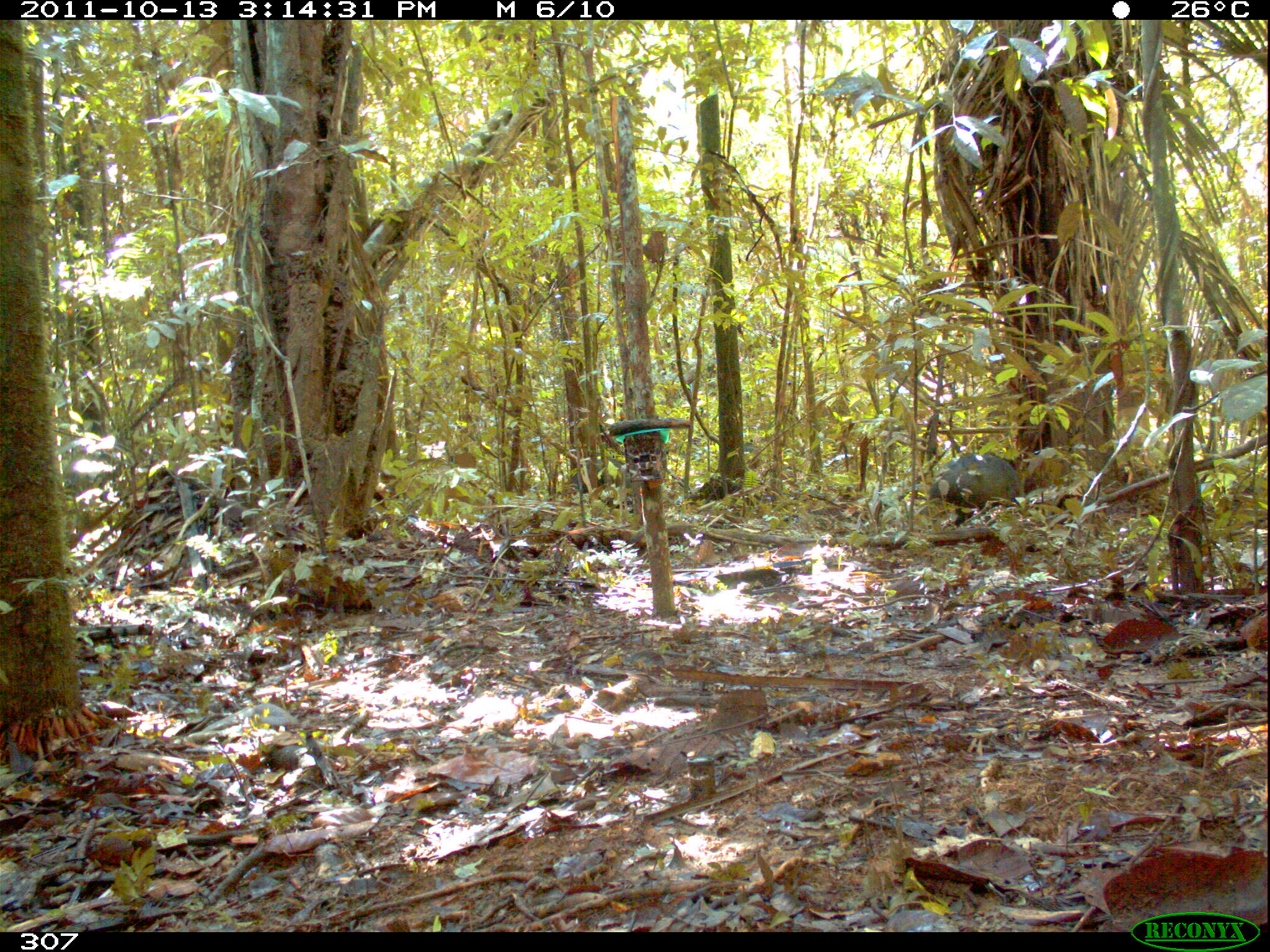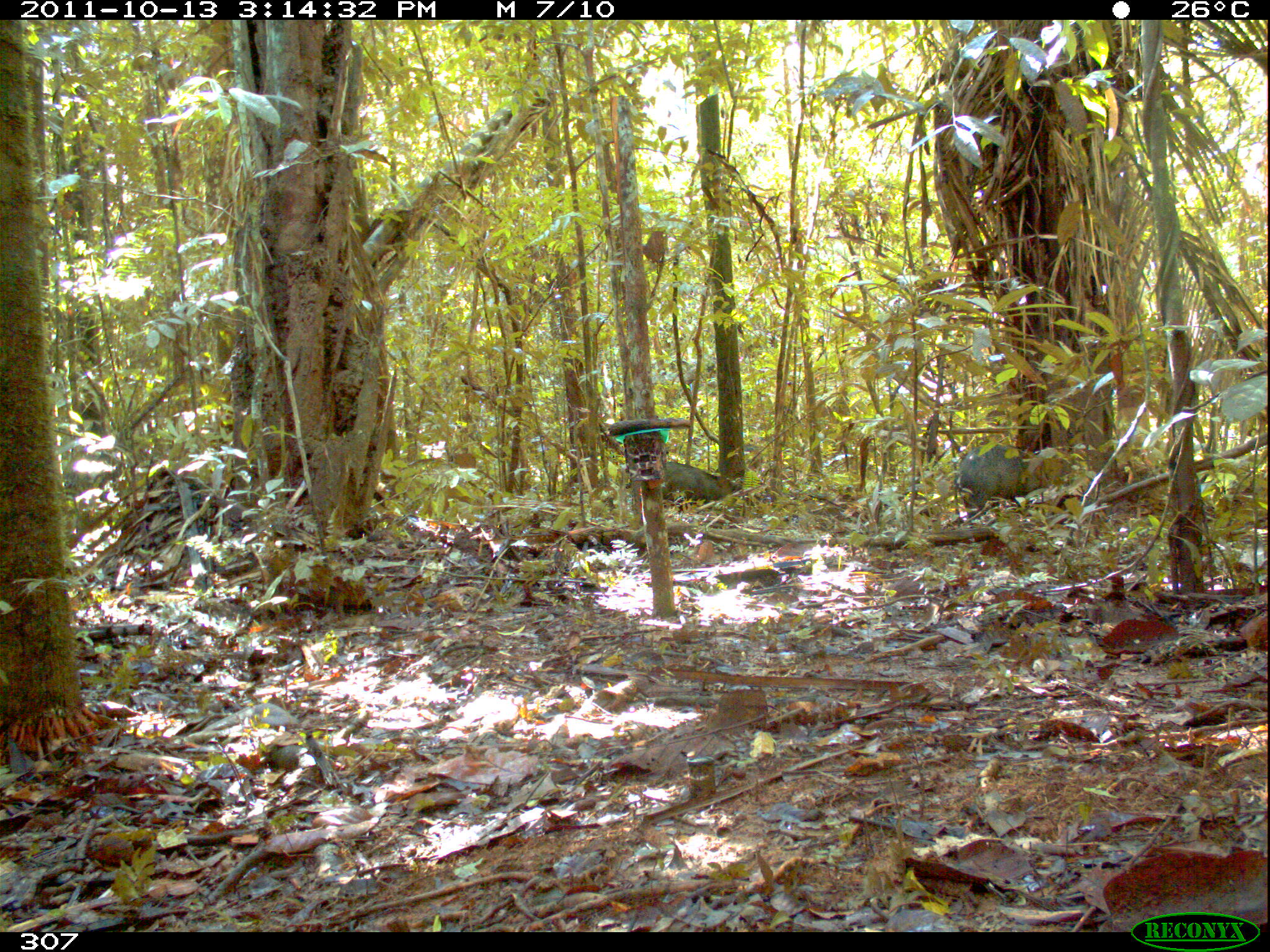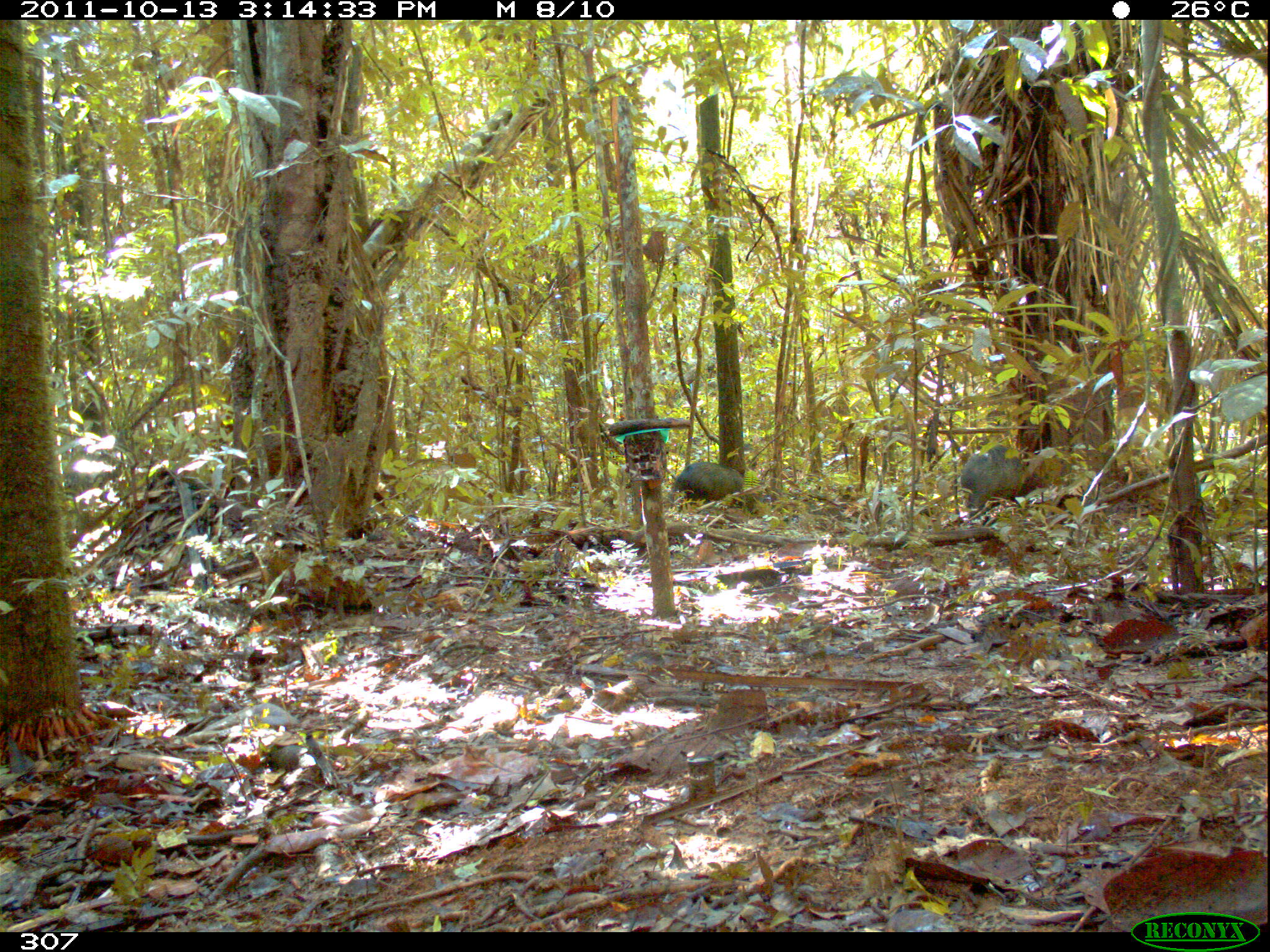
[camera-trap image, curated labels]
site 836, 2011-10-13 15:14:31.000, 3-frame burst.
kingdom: Animalia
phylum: Chordata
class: Mammalia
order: Artiodactyla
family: Tayassuidae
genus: Pecari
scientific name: Pecari tajacu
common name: collared peccary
Pecari tajacu (collared peccary).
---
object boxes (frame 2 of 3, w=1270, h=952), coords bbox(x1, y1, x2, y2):
pecari tajacu: bbox(954, 444, 1050, 523); bbox(662, 461, 744, 513)